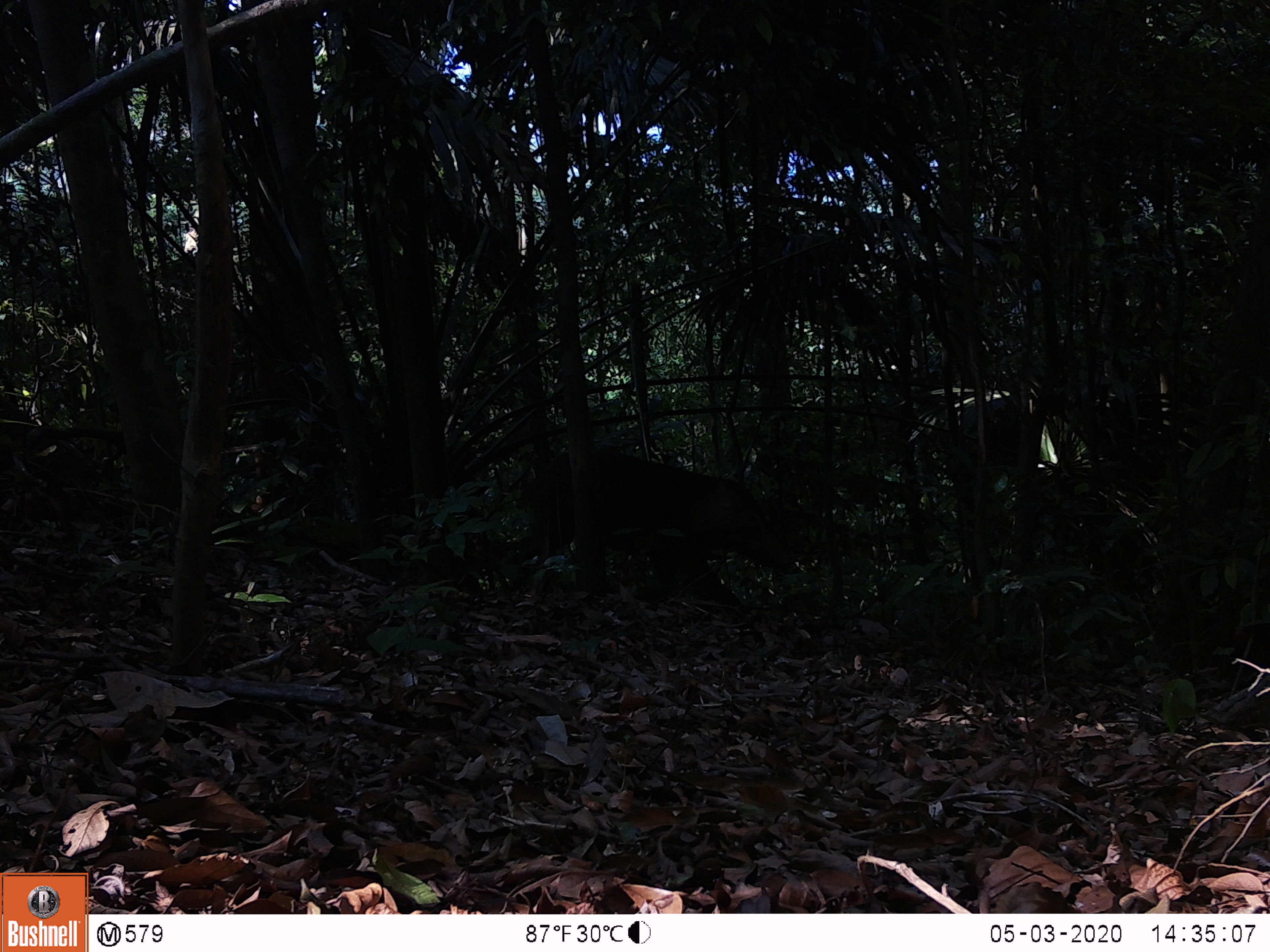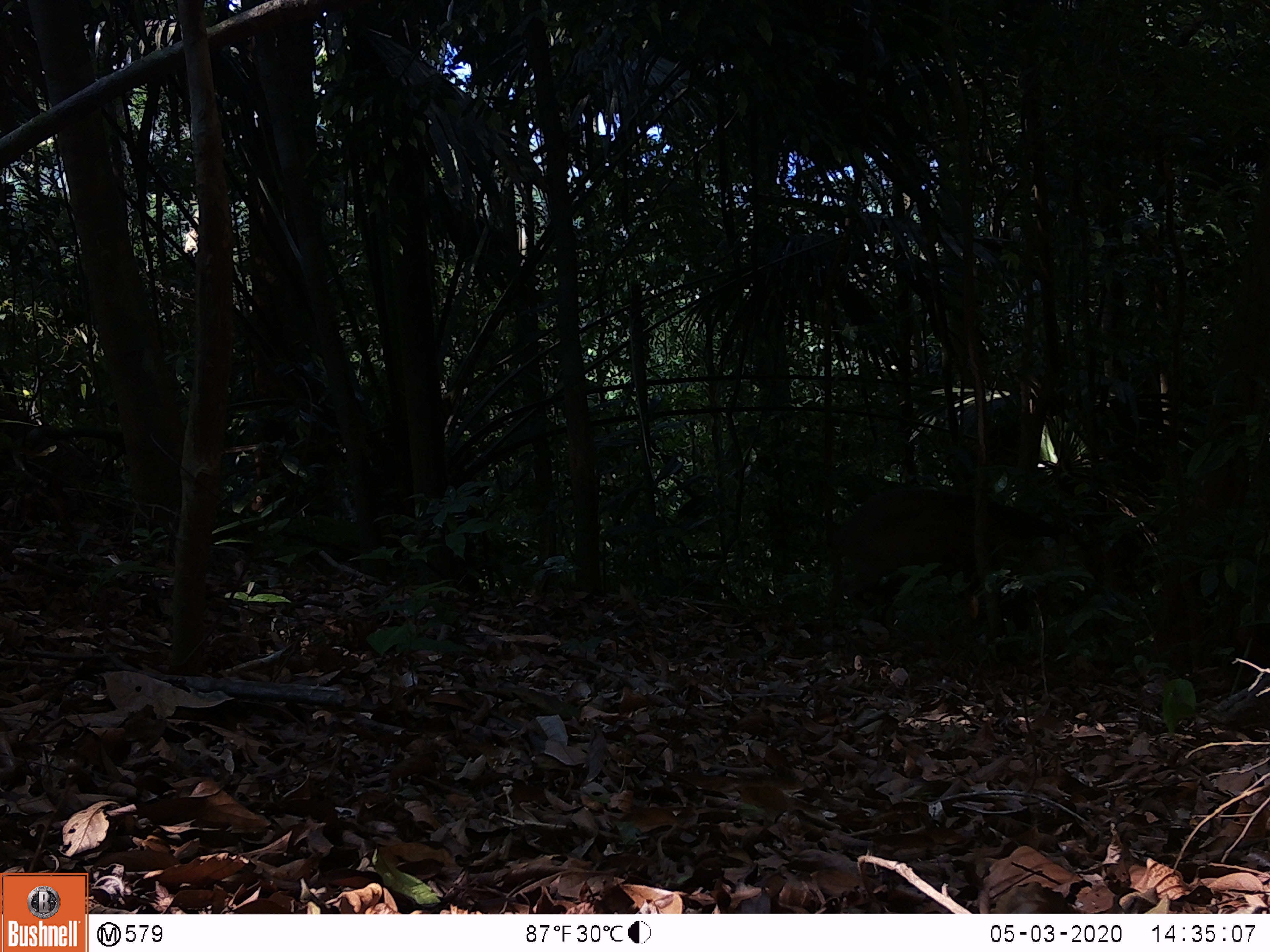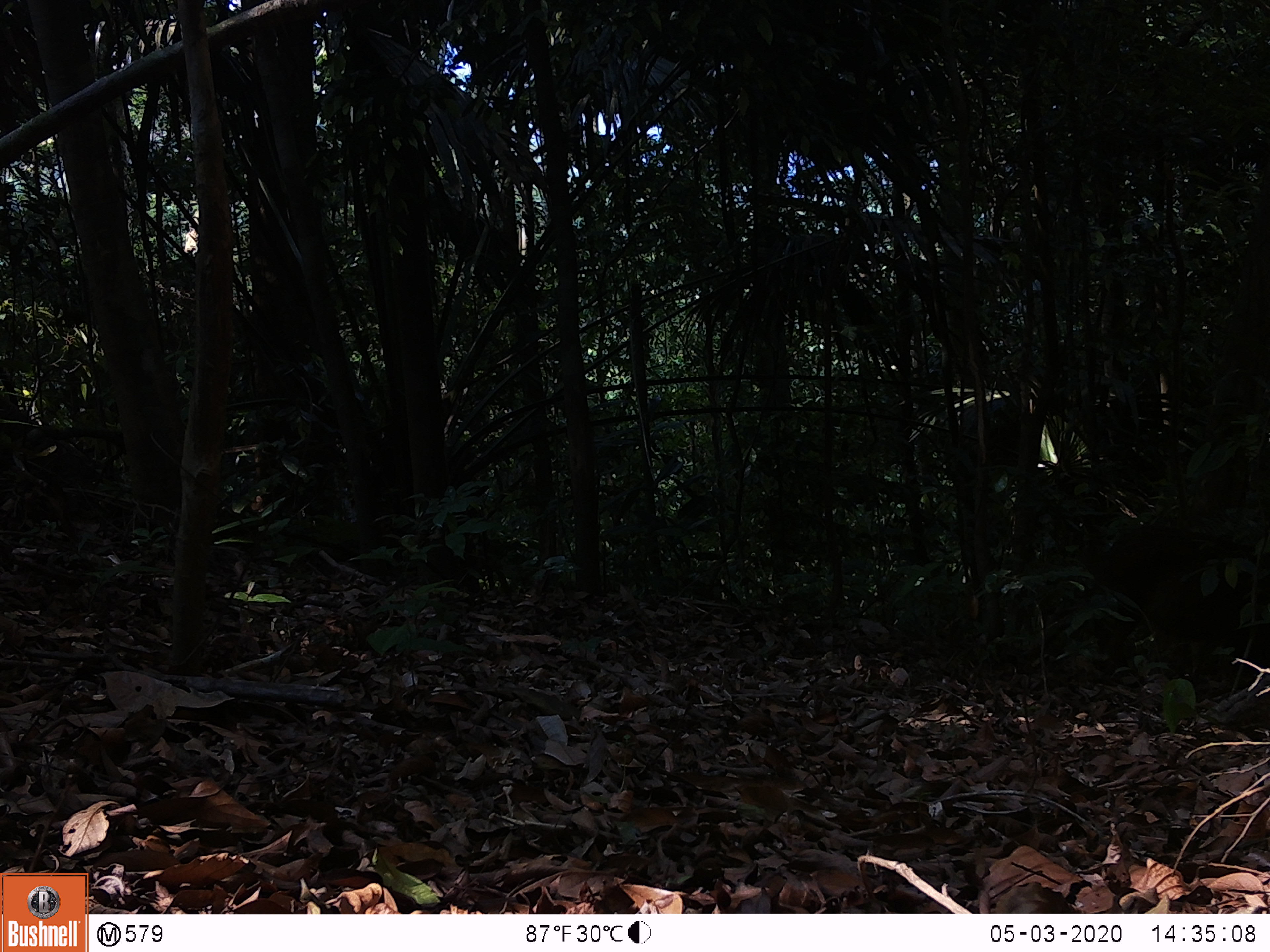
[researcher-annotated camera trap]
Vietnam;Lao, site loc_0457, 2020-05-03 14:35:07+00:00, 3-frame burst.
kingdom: Animalia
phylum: Chordata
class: Mammalia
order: Artiodactyla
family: Suidae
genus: Sus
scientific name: Sus scrofa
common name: eurasian wild pig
Eurasian wild pig (Sus scrofa). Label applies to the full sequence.